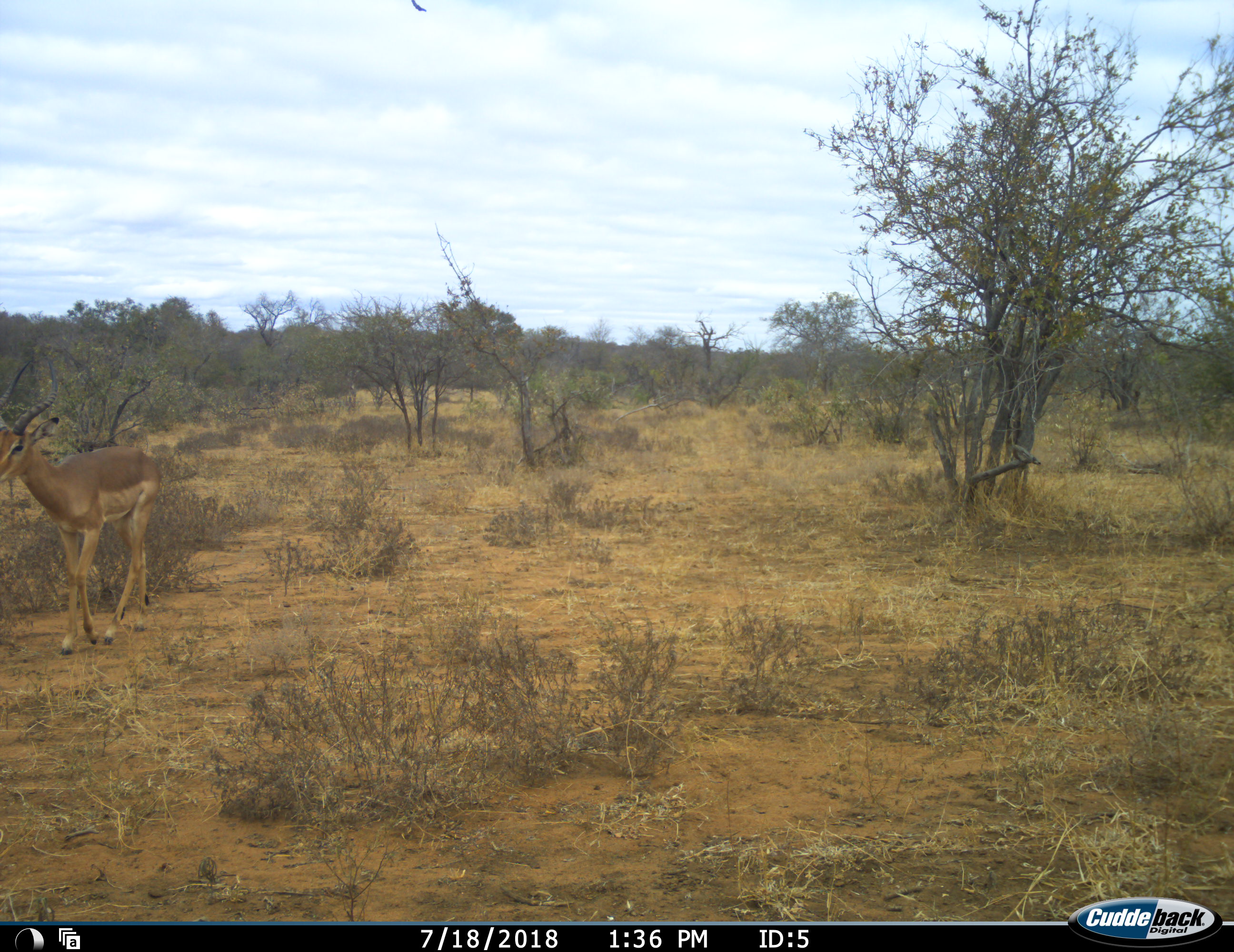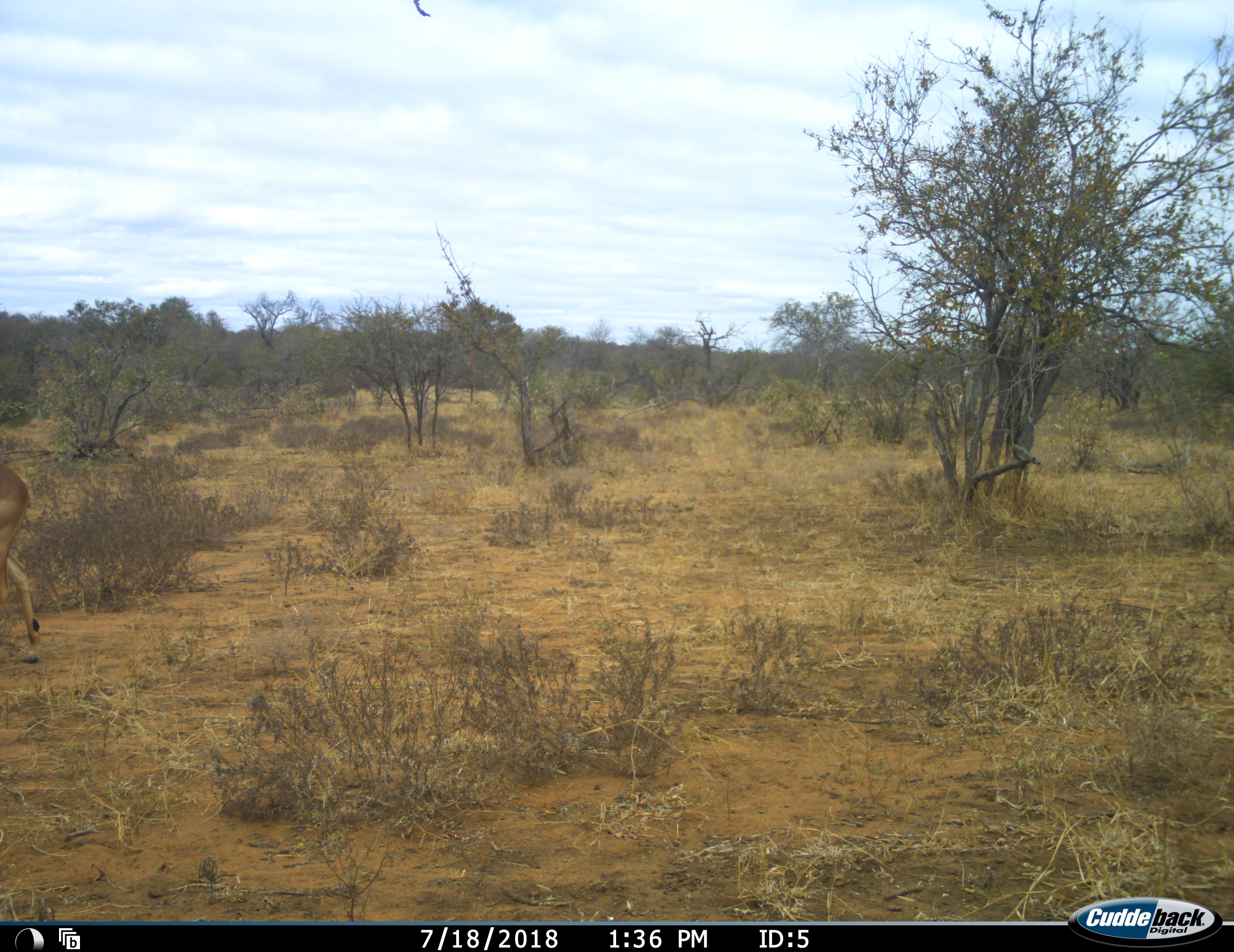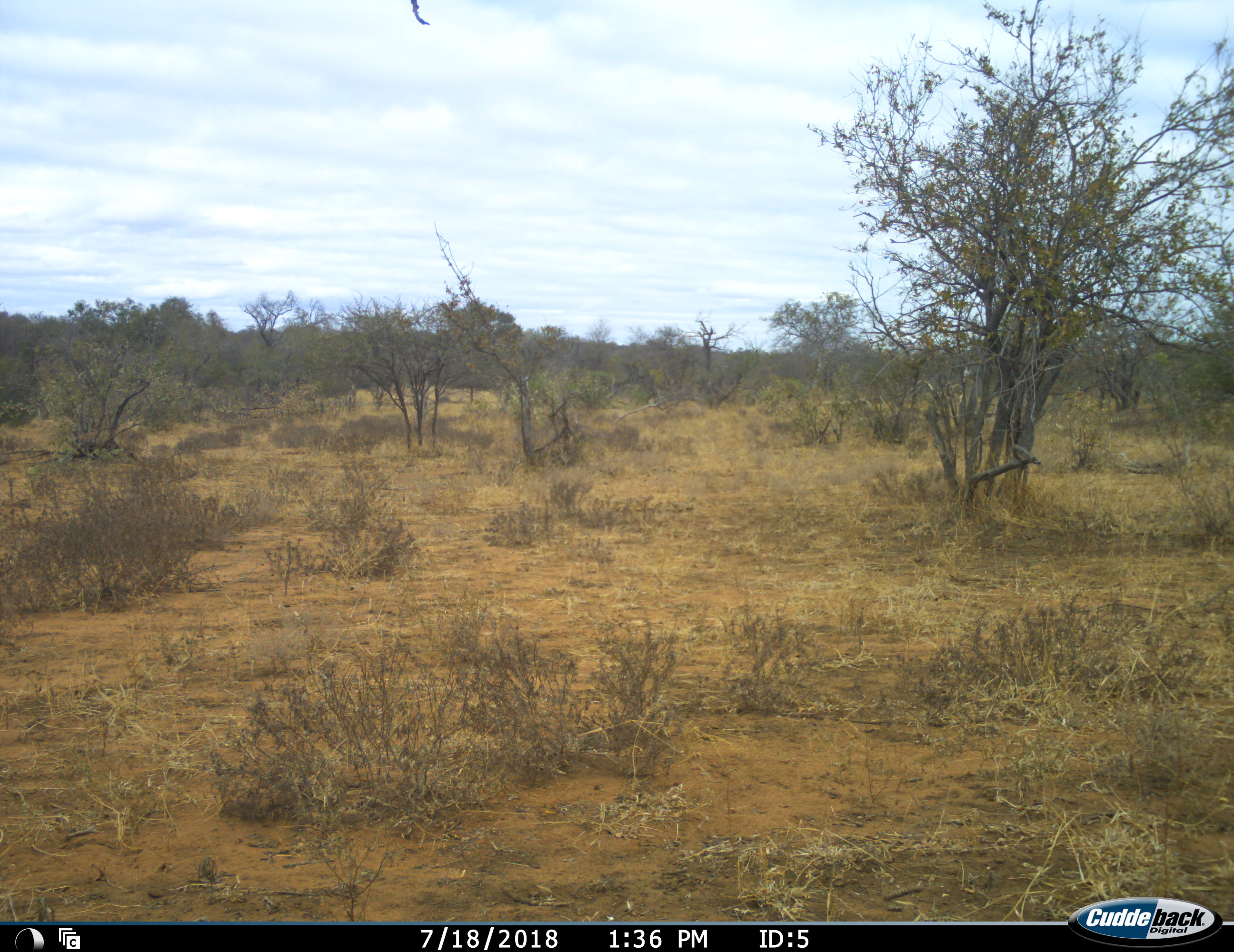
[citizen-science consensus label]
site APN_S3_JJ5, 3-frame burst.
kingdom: Animalia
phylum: Chordata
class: Mammalia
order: Artiodactyla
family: Bovidae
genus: Aepyceros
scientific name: Aepyceros melampus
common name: impala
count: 1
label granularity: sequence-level